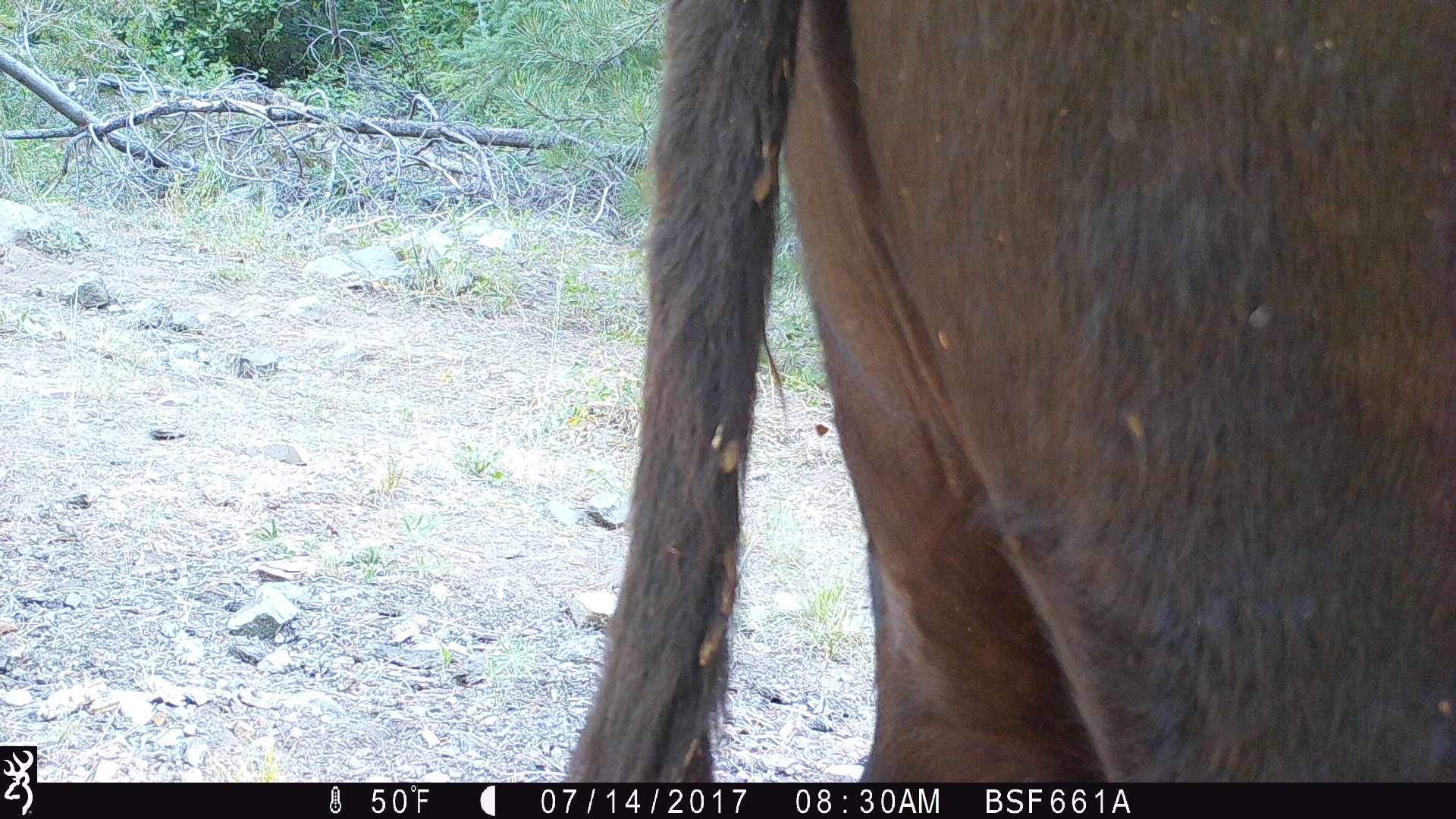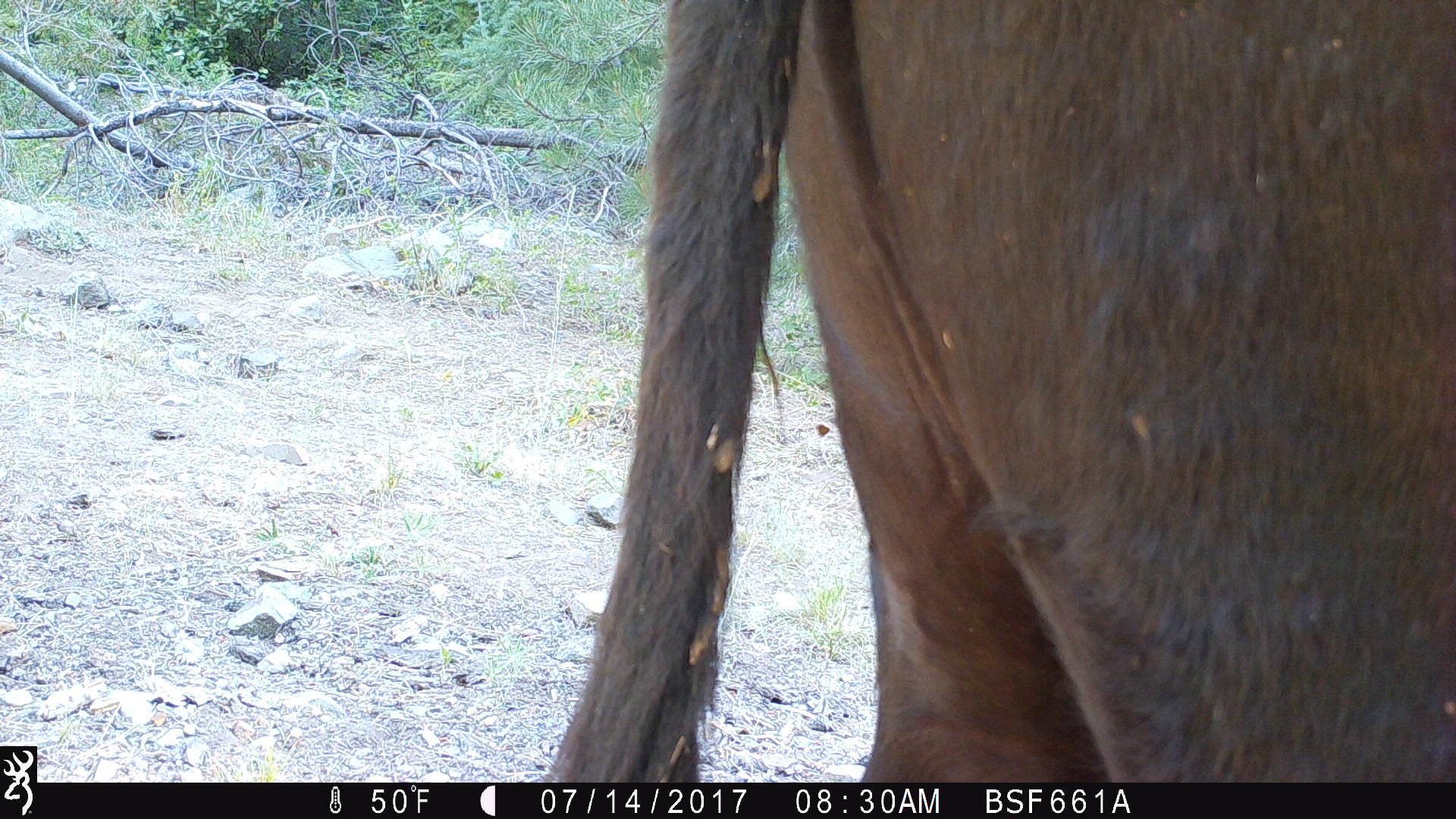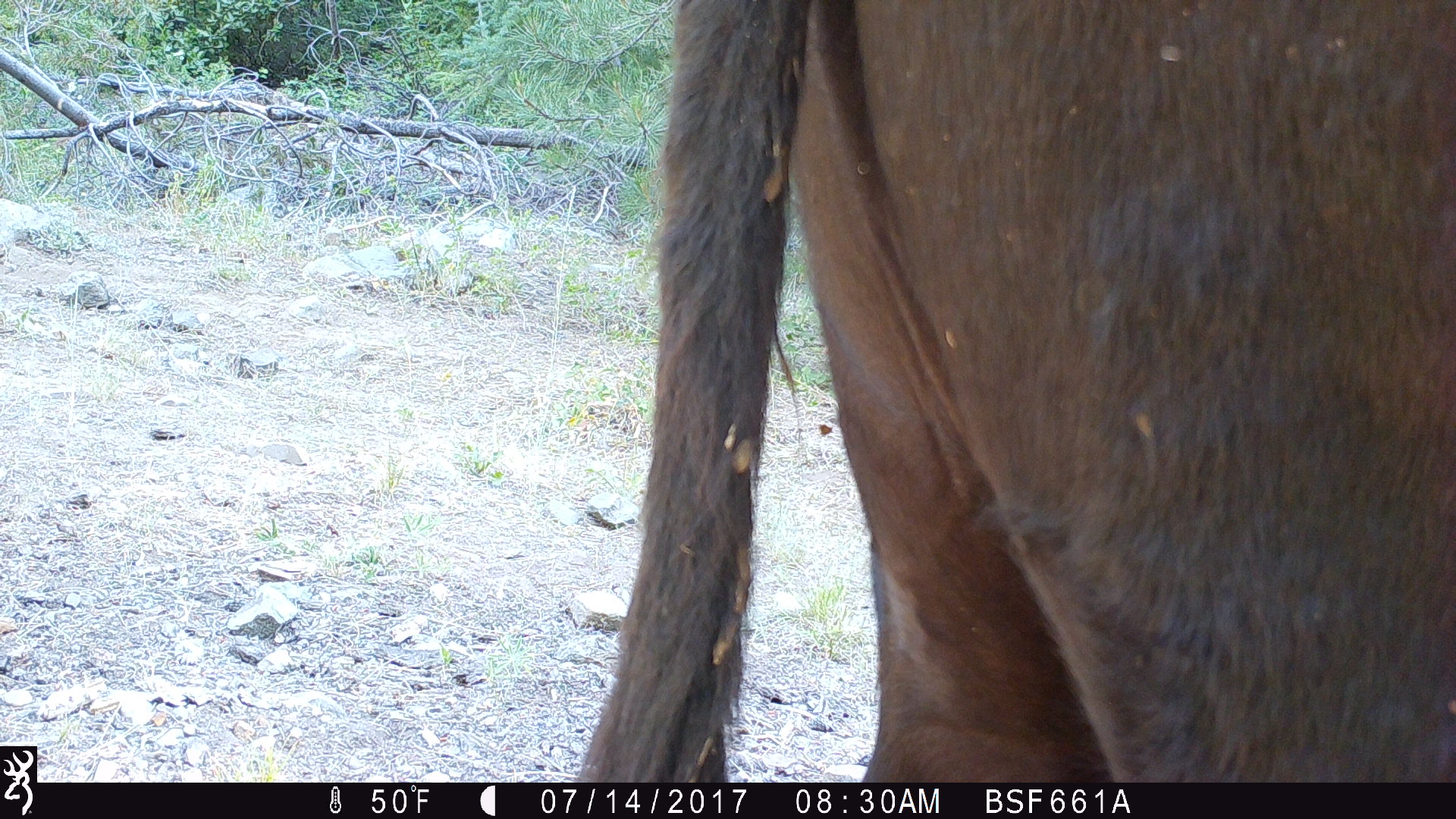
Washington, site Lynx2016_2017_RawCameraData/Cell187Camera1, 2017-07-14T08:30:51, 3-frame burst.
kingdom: Animalia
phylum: Chordata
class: Mammalia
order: Artiodactyla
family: Bovidae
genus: Bos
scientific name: Bos taurus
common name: domestic cattle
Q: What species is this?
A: Domestic cattle (Bos taurus).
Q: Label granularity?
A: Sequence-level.